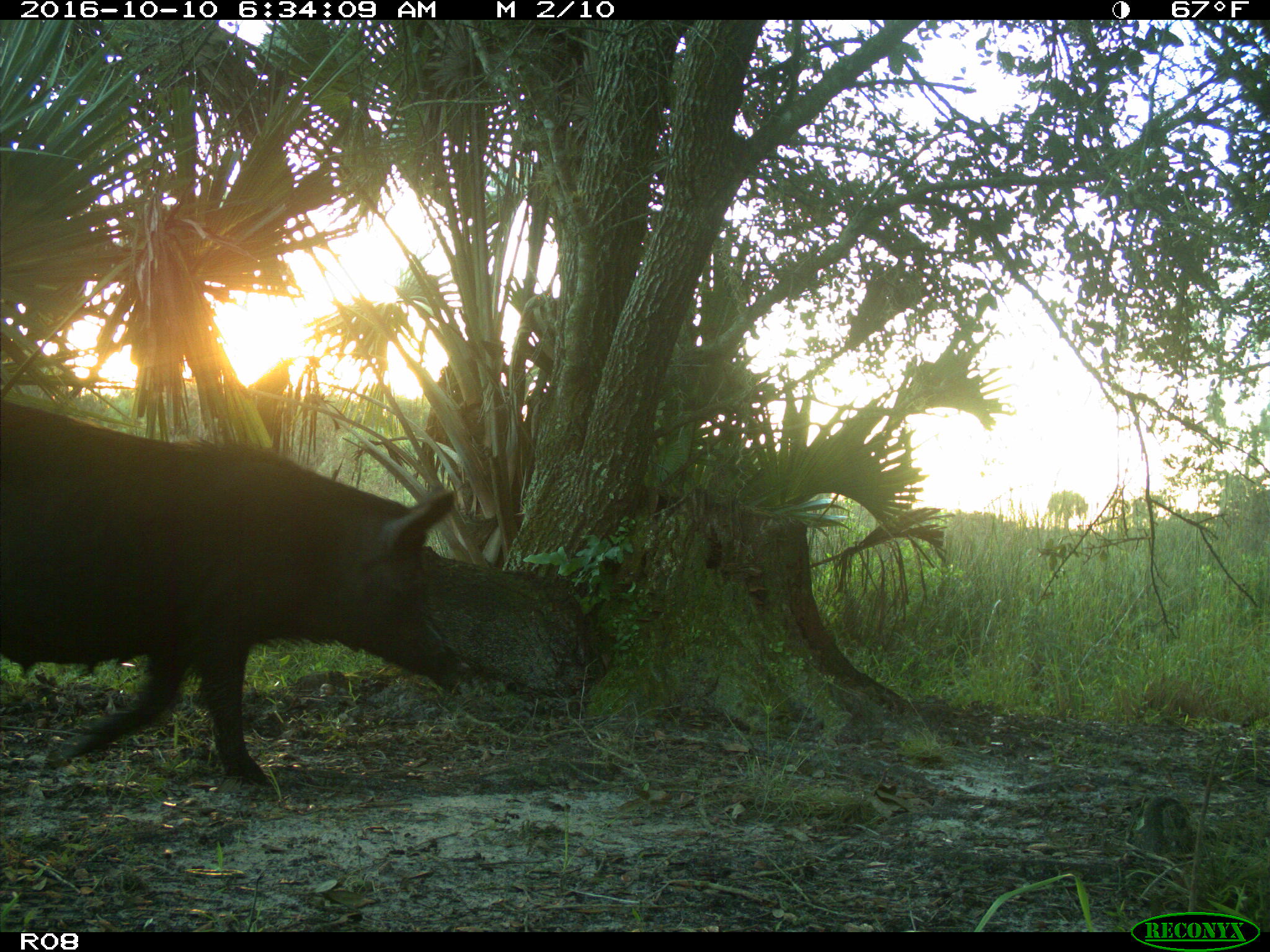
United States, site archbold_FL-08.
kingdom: Animalia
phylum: Chordata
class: Mammalia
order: Artiodactyla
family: Suidae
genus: Sus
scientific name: Sus scrofa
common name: wild boar